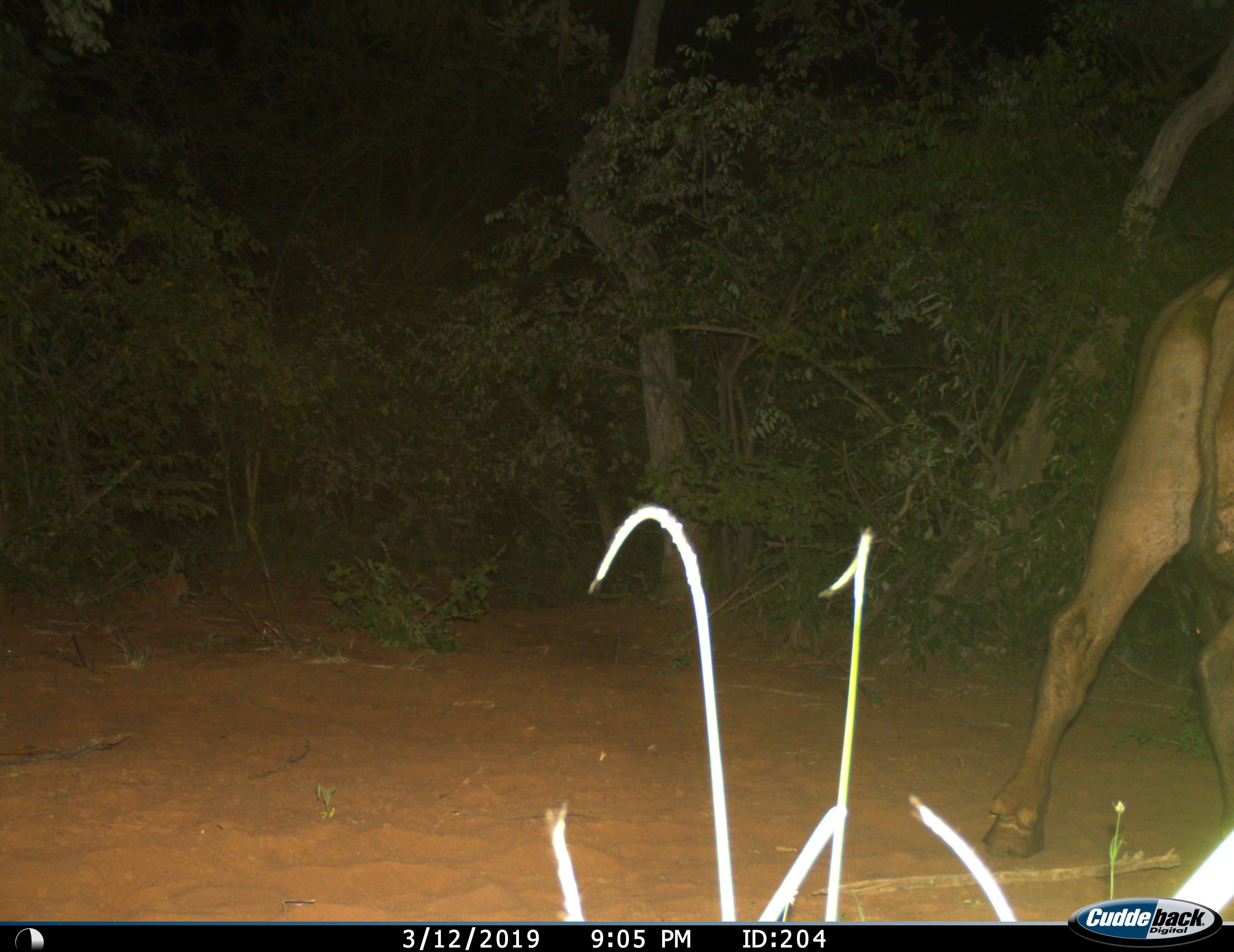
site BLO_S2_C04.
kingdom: Animalia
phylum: Chordata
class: Mammalia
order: Artiodactyla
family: Bovidae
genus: Syncerus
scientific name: Syncerus caffer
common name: african buffalo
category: buffalo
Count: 1.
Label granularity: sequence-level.